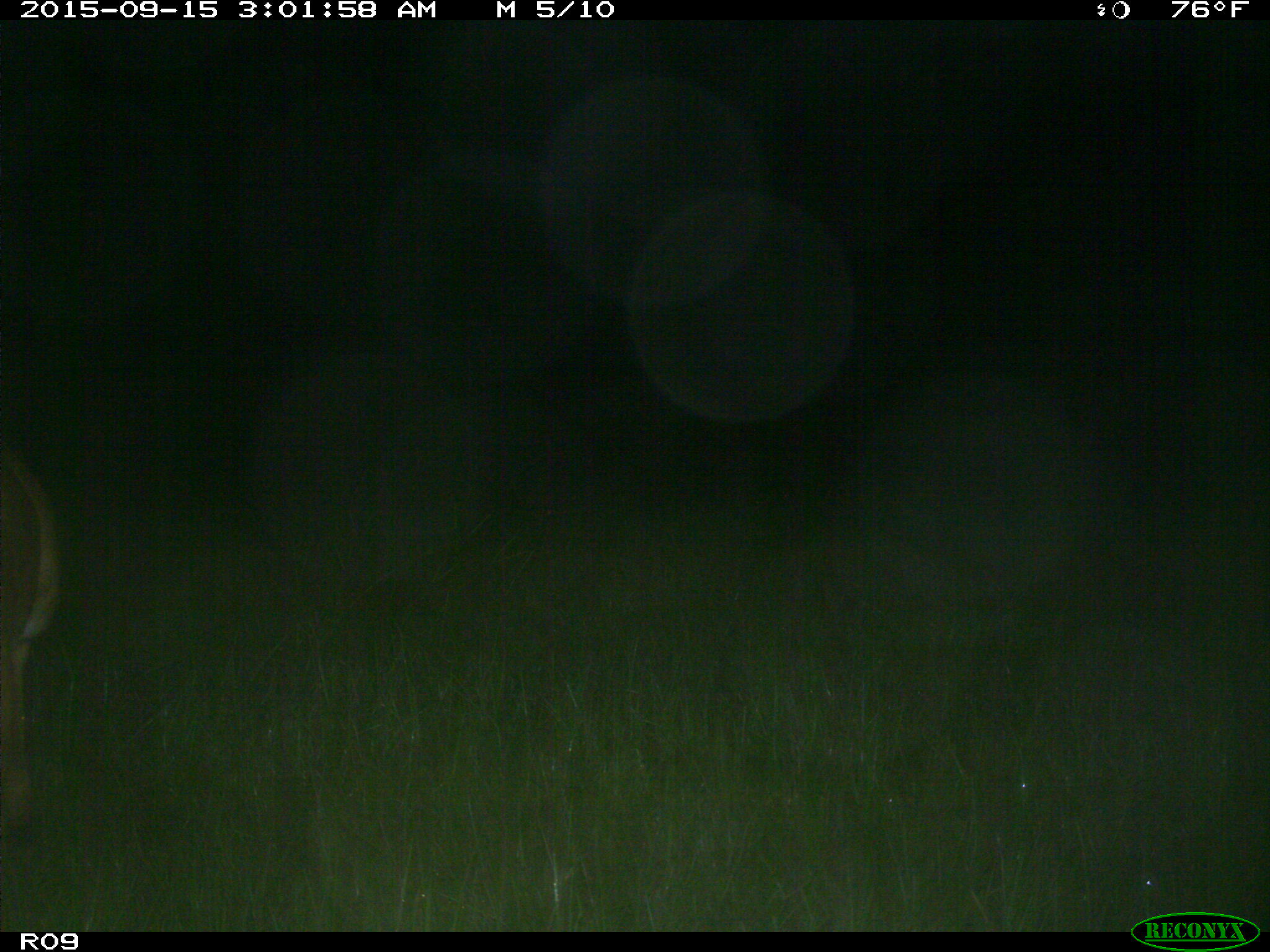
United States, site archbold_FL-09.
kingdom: Animalia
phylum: Chordata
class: Mammalia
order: Artiodactyla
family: Cervidae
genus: Odocoileus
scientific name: Odocoileus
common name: deer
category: unidentified deer